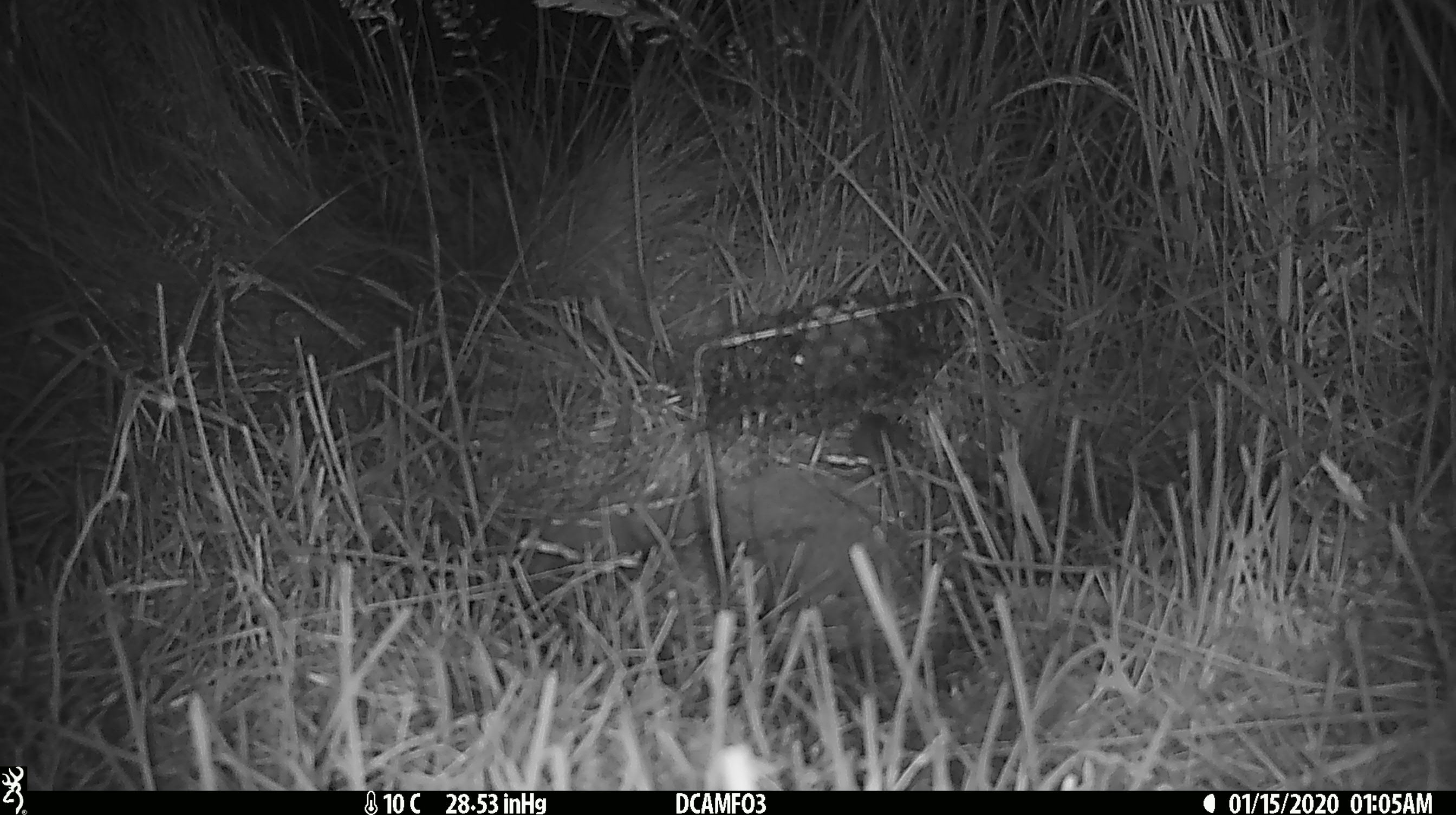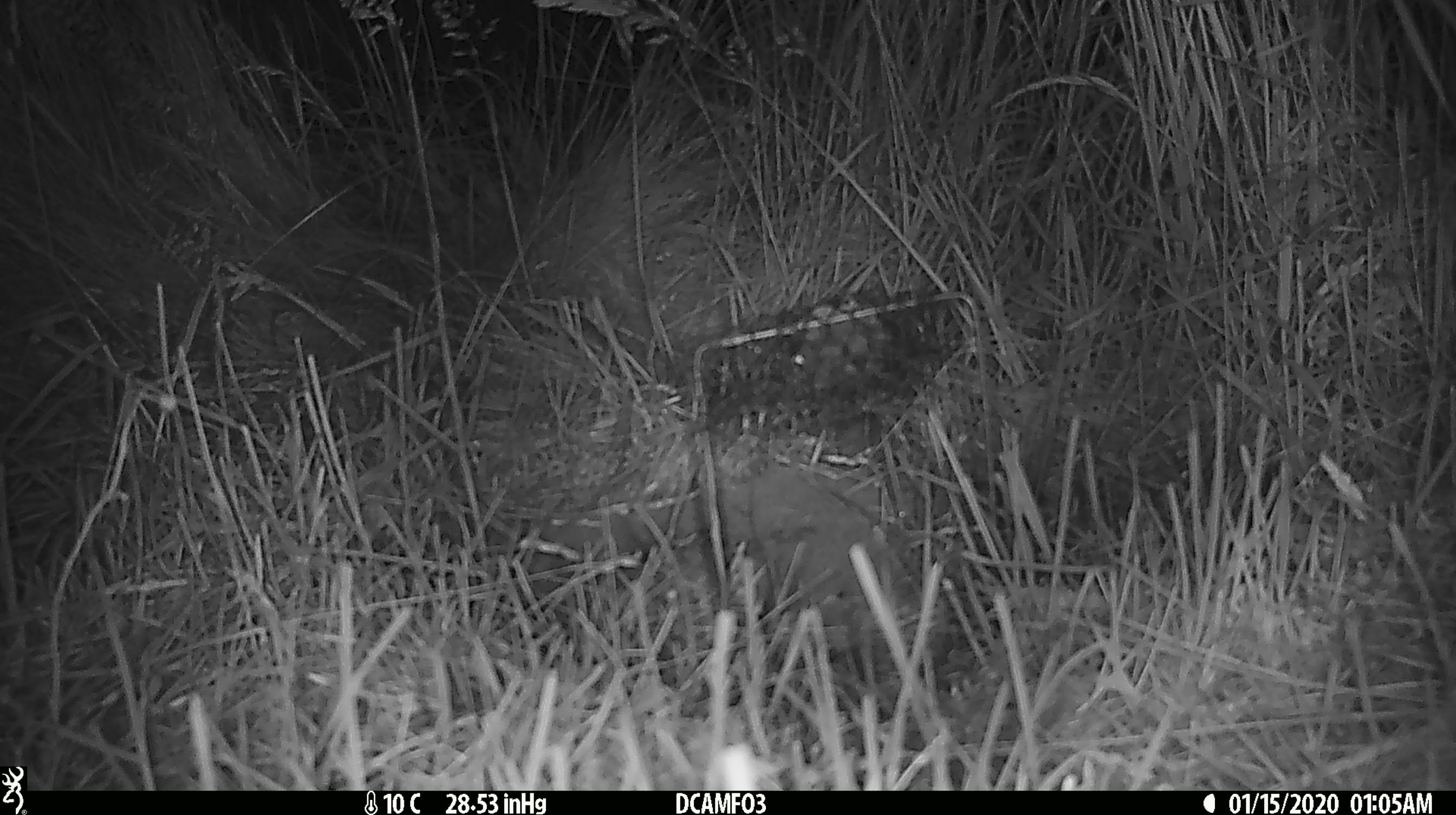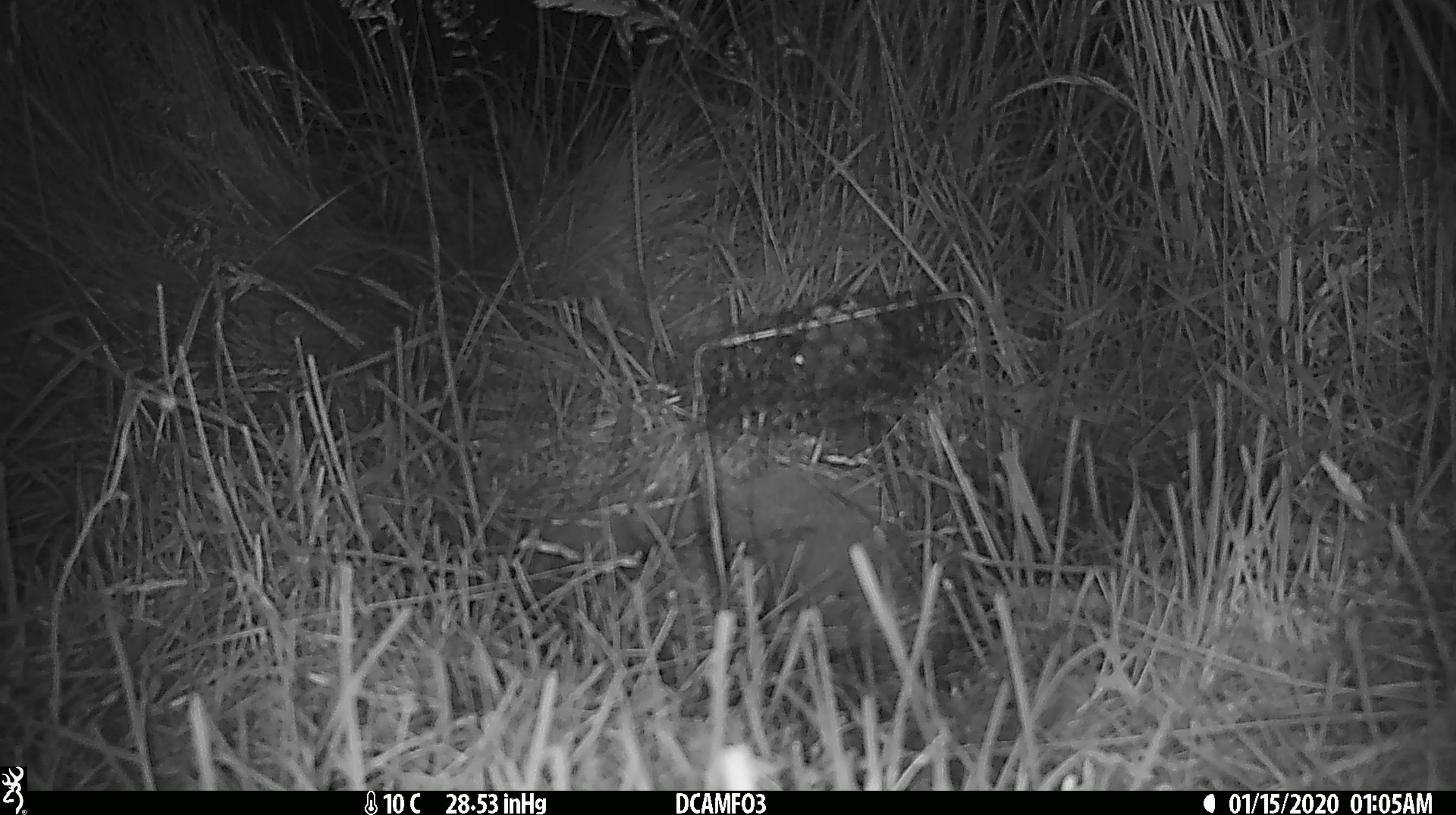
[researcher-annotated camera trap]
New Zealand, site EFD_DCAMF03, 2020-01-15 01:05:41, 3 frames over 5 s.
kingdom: Animalia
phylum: Chordata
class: Mammalia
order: Rodentia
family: Muridae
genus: Mus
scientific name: Mus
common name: mouse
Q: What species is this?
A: Mouse (Mus).